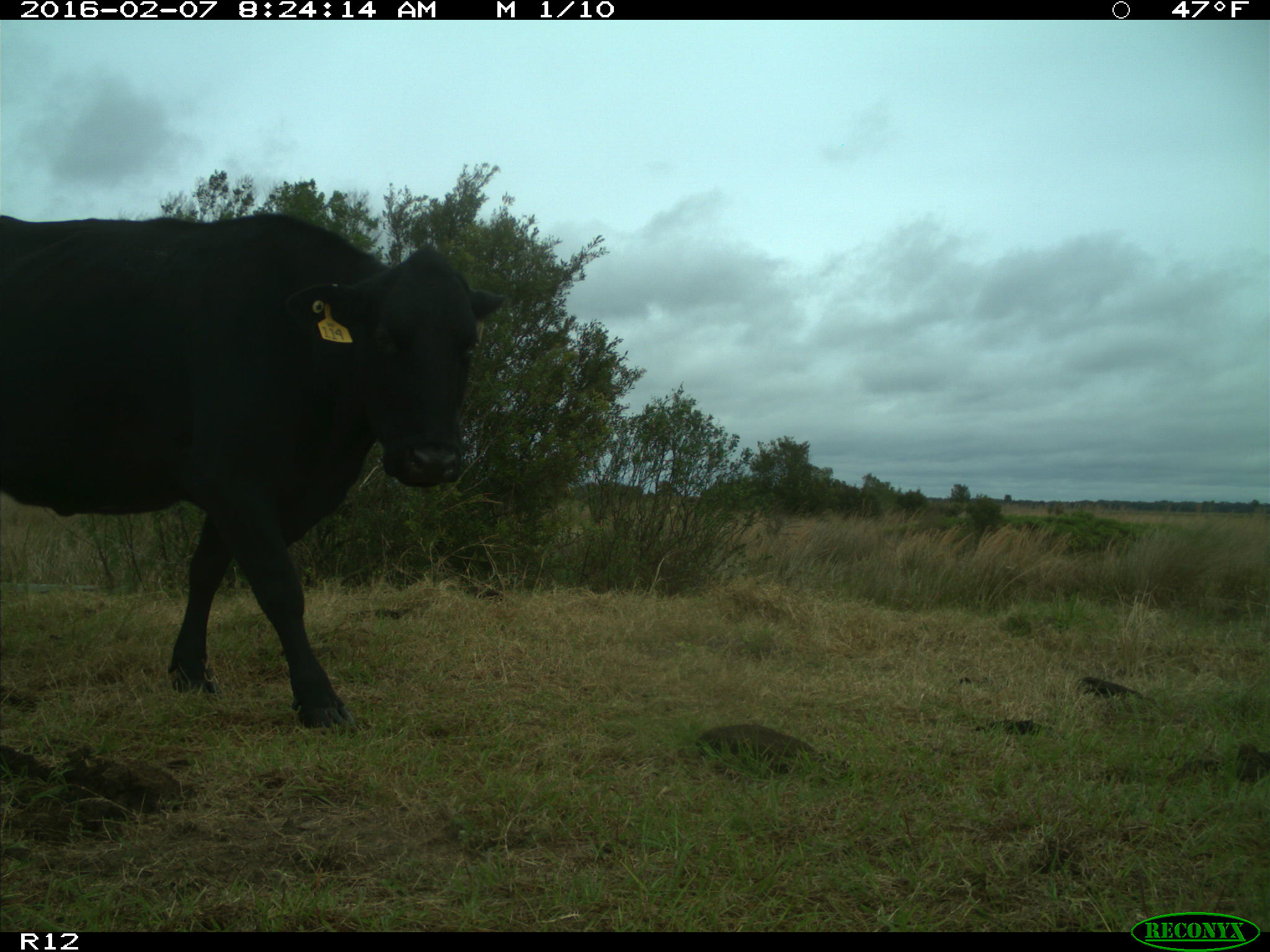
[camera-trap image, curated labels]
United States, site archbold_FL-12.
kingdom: Animalia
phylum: Chordata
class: Mammalia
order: Artiodactyla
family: Bovidae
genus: Bos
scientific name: Bos taurus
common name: domestic cow